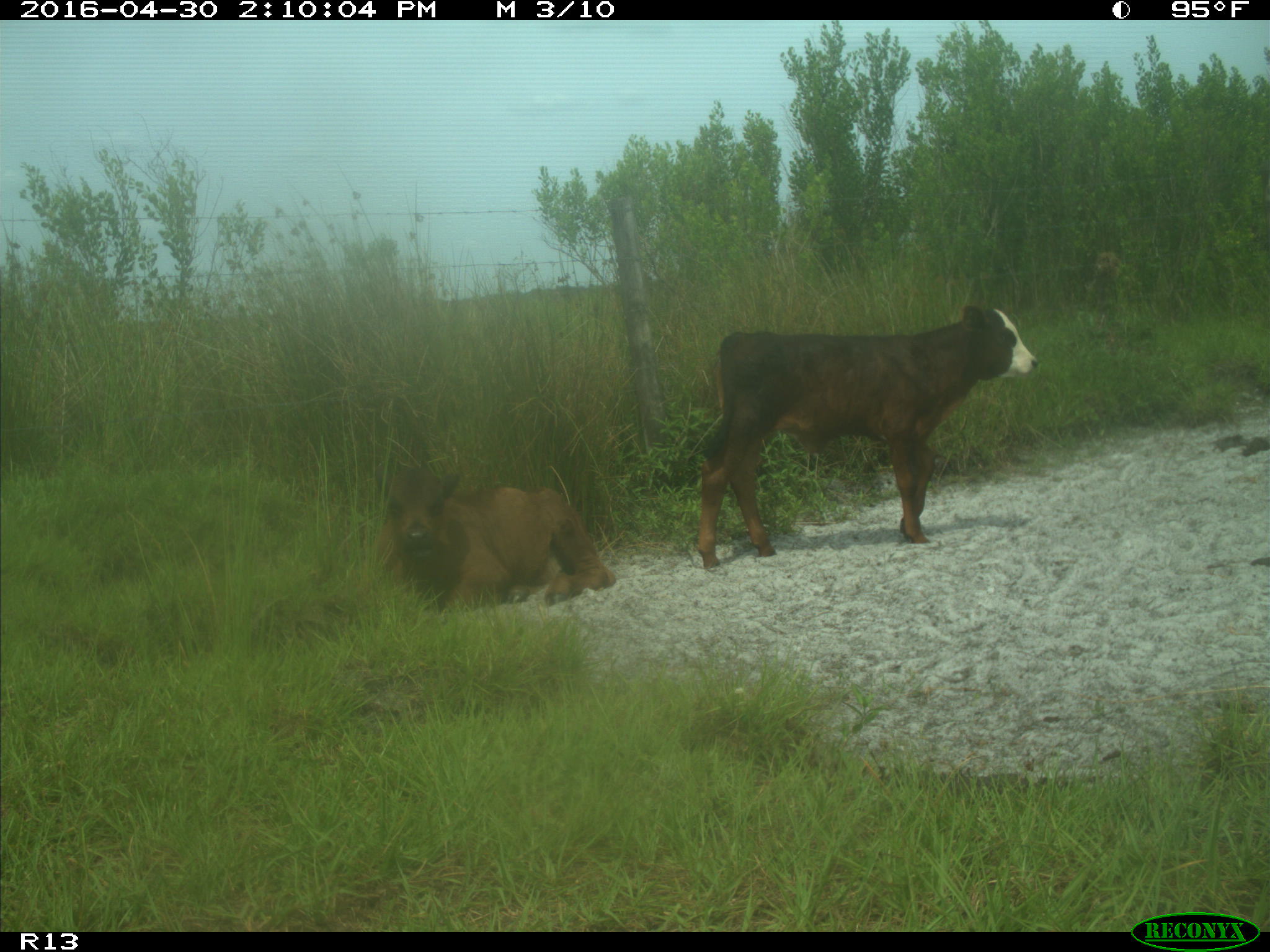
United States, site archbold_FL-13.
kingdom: Animalia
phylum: Chordata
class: Mammalia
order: Artiodactyla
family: Bovidae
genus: Bos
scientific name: Bos taurus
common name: domestic cow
Bos taurus (domestic cow).